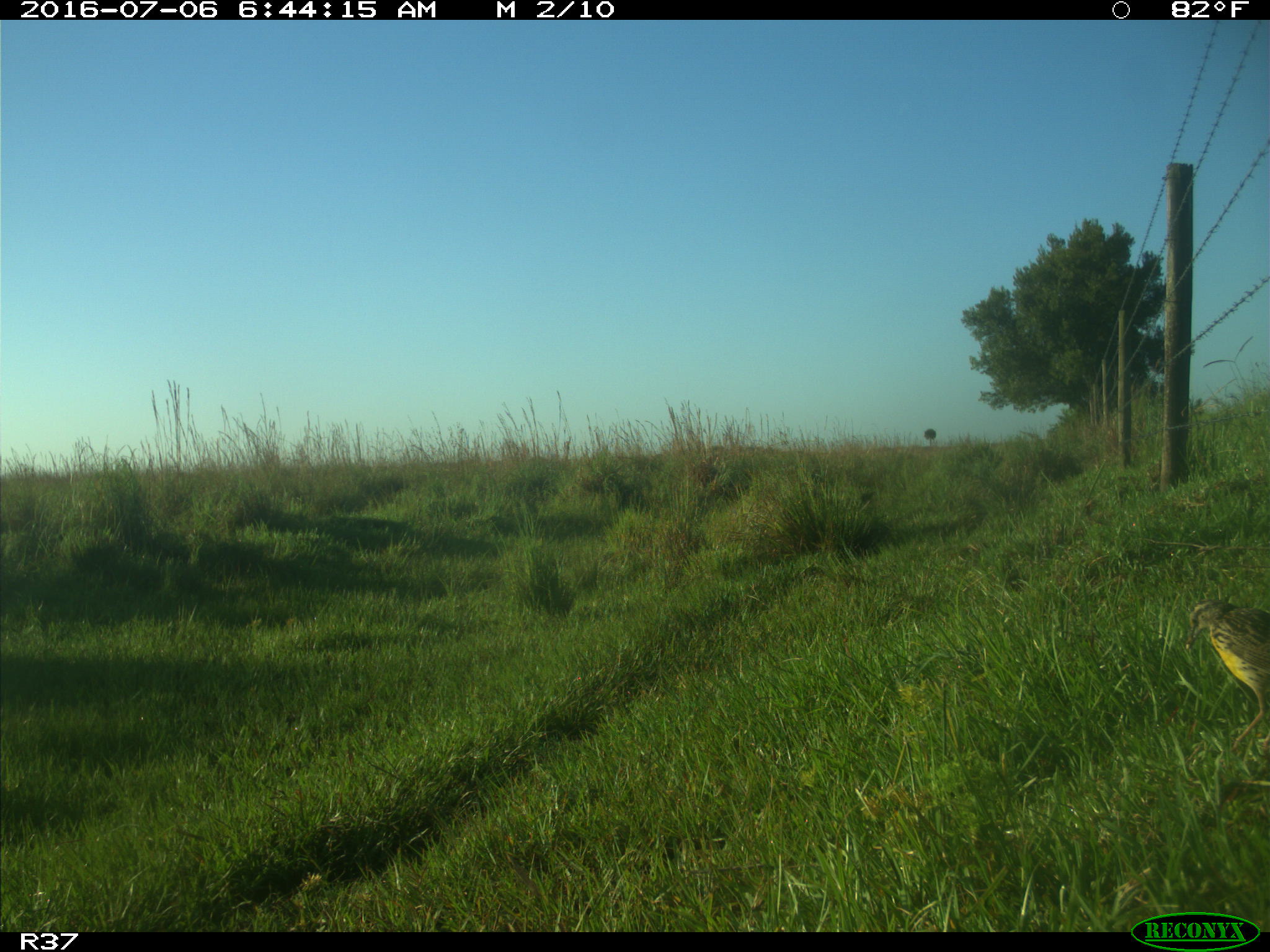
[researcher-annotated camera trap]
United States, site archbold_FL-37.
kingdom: Animalia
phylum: Chordata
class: Aves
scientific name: Aves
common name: birds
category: unidentified bird